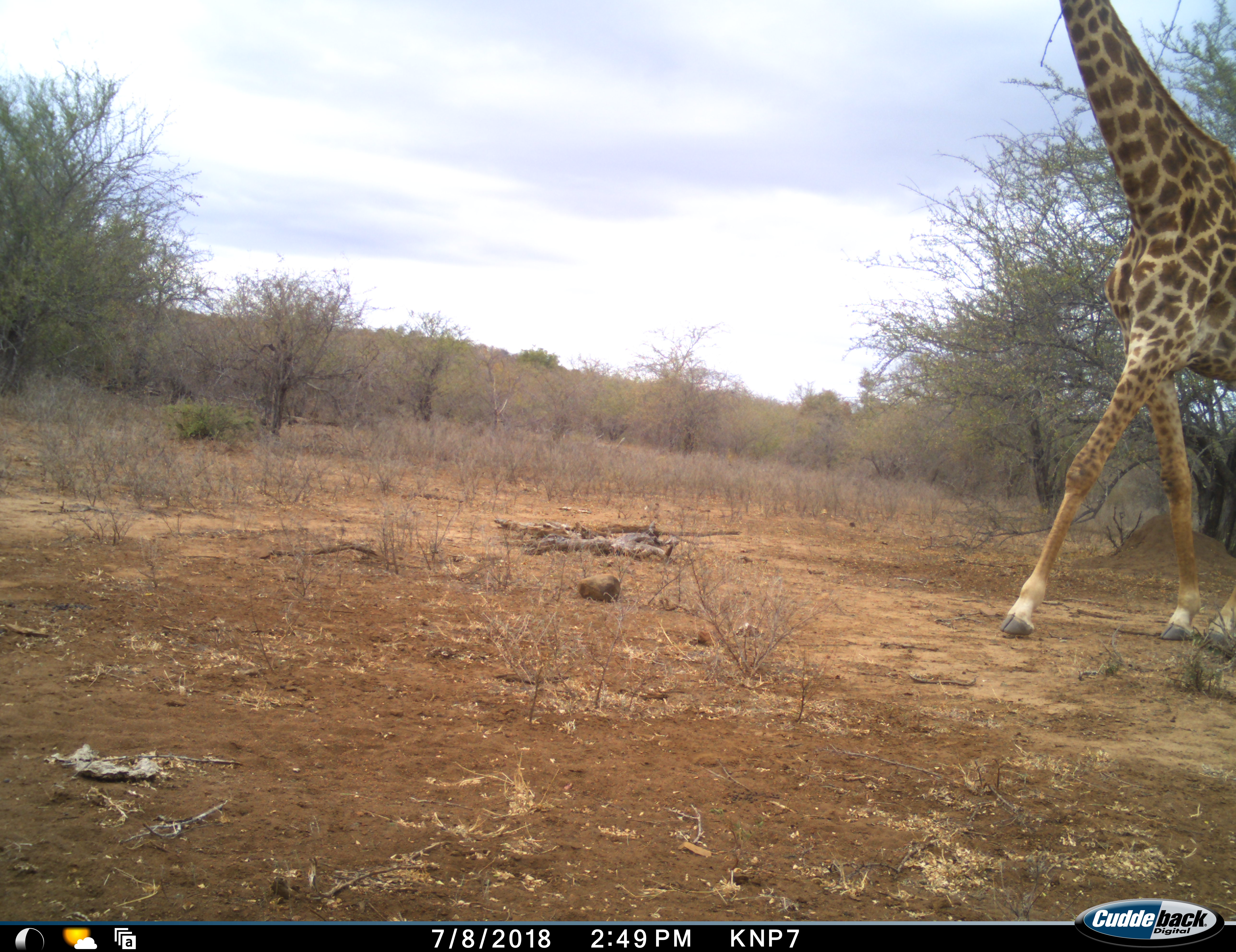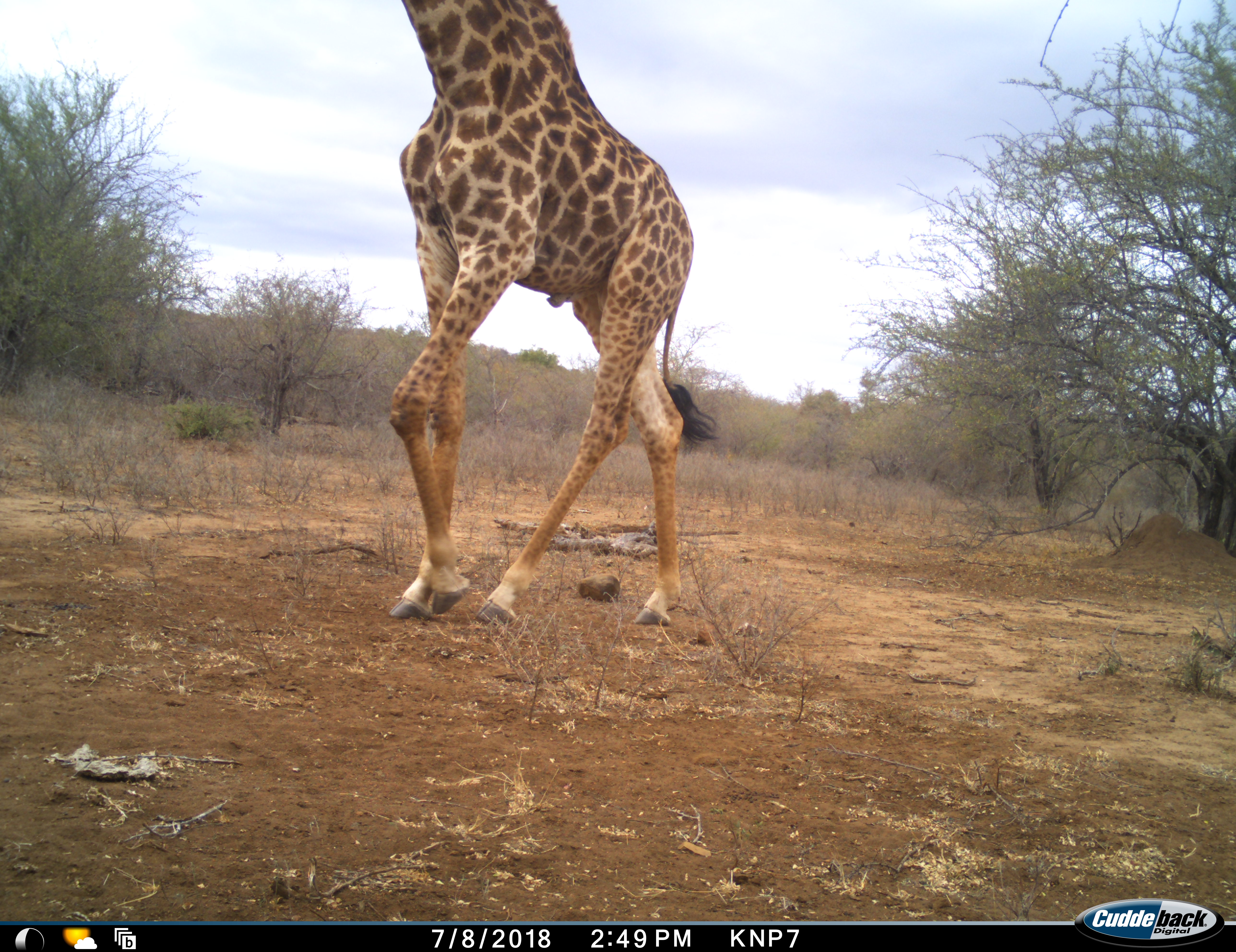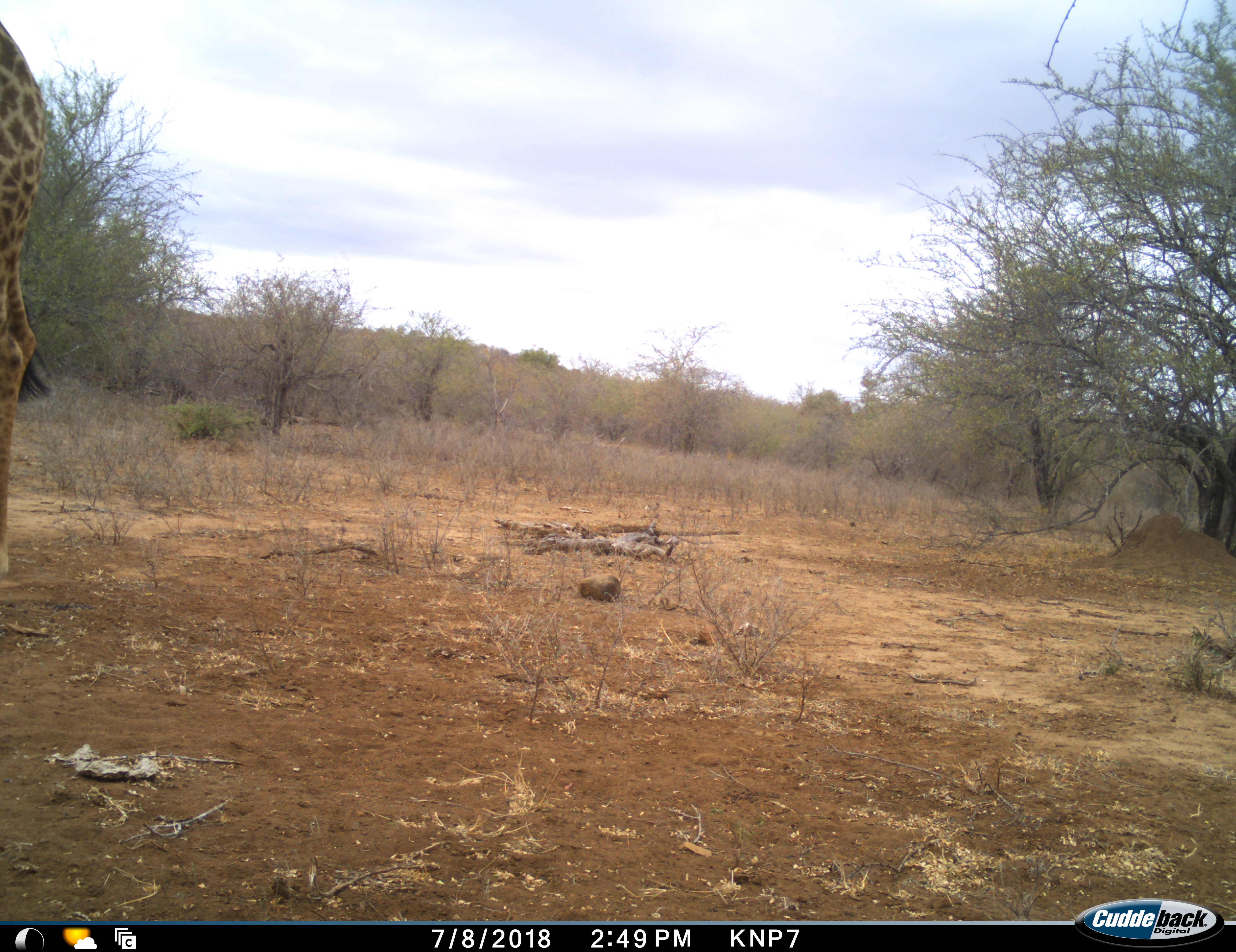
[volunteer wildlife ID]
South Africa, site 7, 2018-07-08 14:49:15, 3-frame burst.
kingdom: Animalia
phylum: Chordata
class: Mammalia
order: Artiodactyla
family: Giraffidae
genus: Giraffa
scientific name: Giraffa camelopardalis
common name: giraffe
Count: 1.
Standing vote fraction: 0%.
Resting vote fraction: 0%.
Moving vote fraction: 100%.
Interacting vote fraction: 0%.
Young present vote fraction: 0%.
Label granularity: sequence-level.